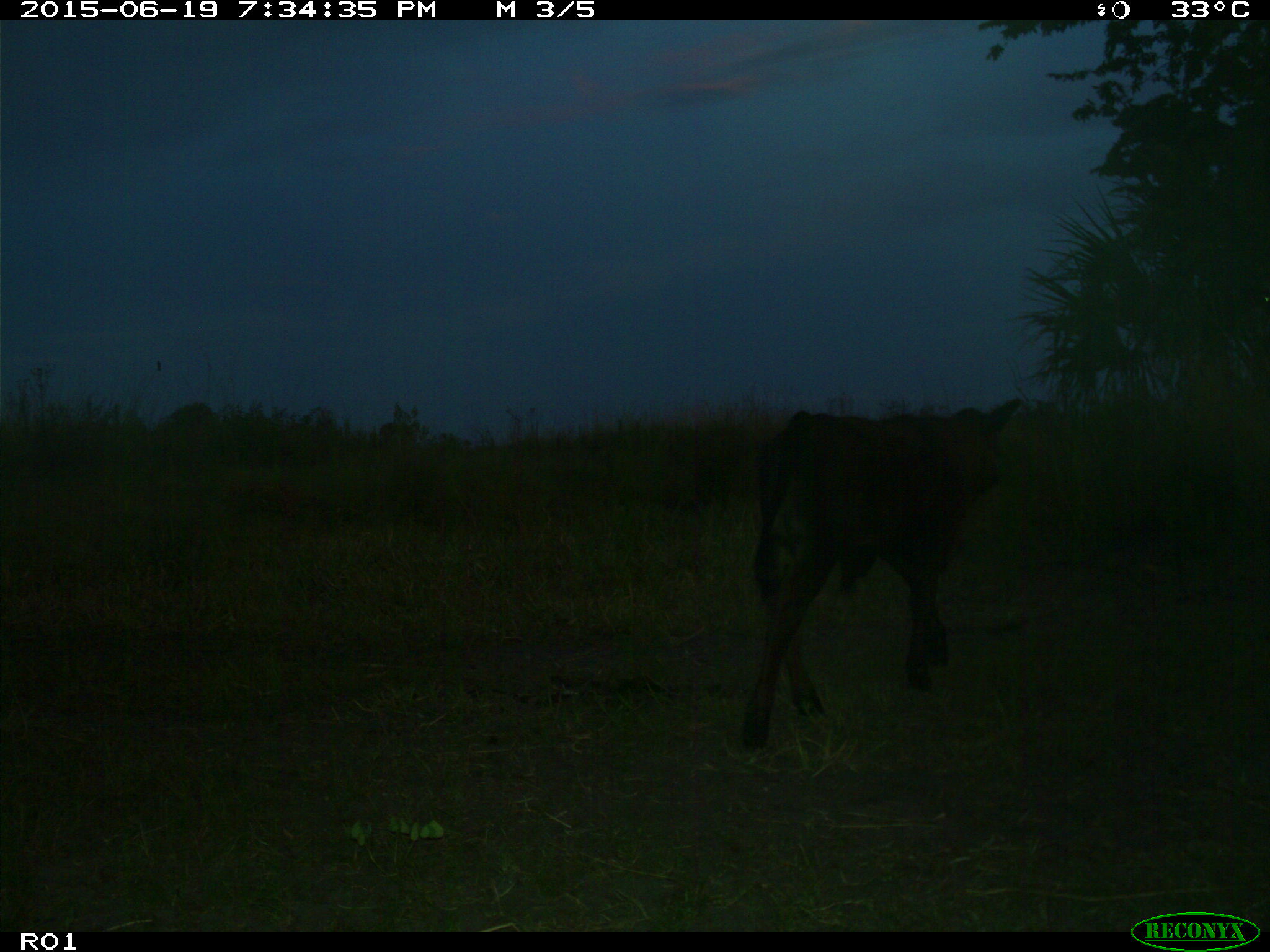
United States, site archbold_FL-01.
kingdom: Animalia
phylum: Chordata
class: Mammalia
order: Artiodactyla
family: Bovidae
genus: Bos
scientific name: Bos taurus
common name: domestic cow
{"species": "Bos taurus (domestic cow)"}